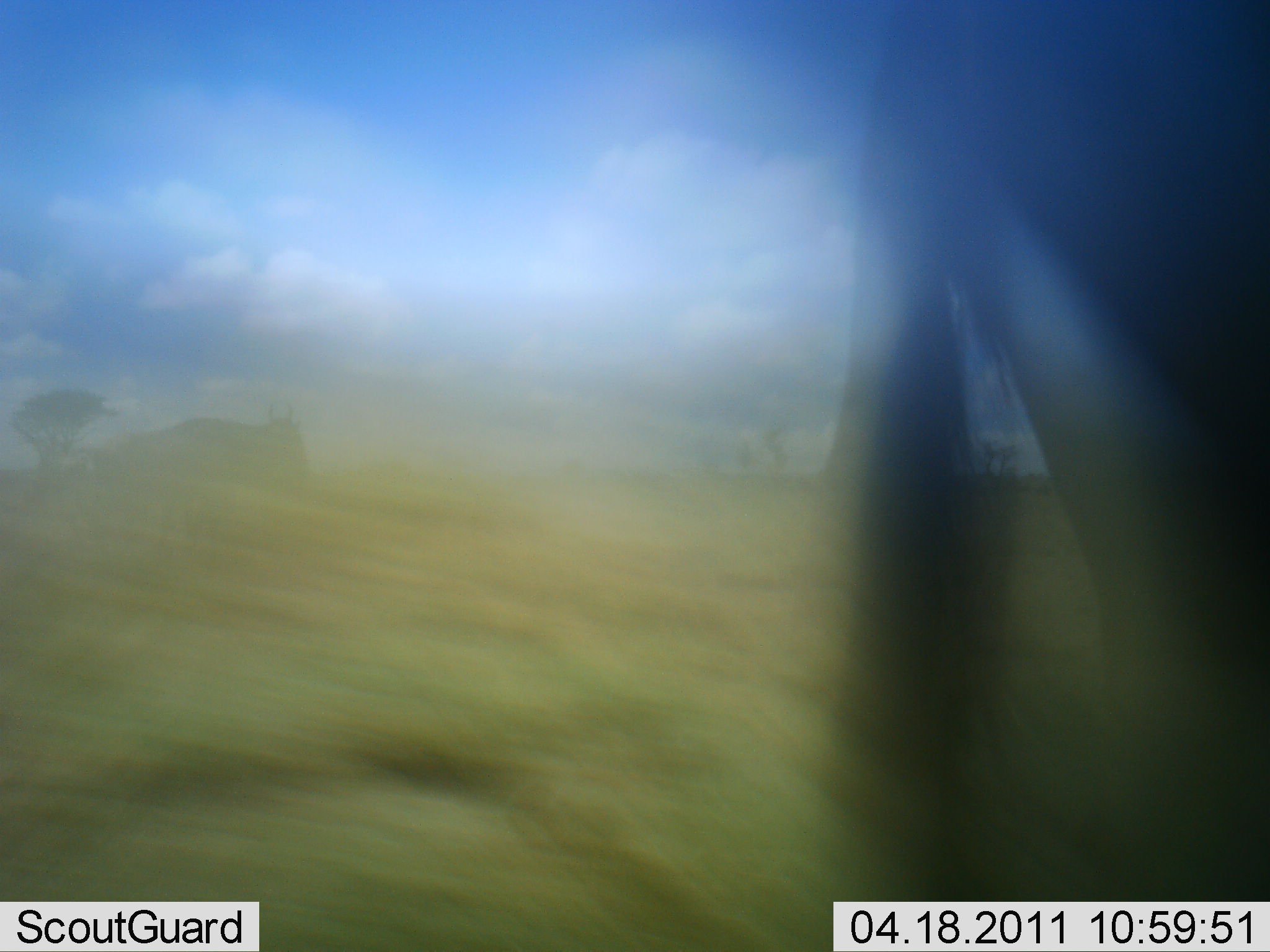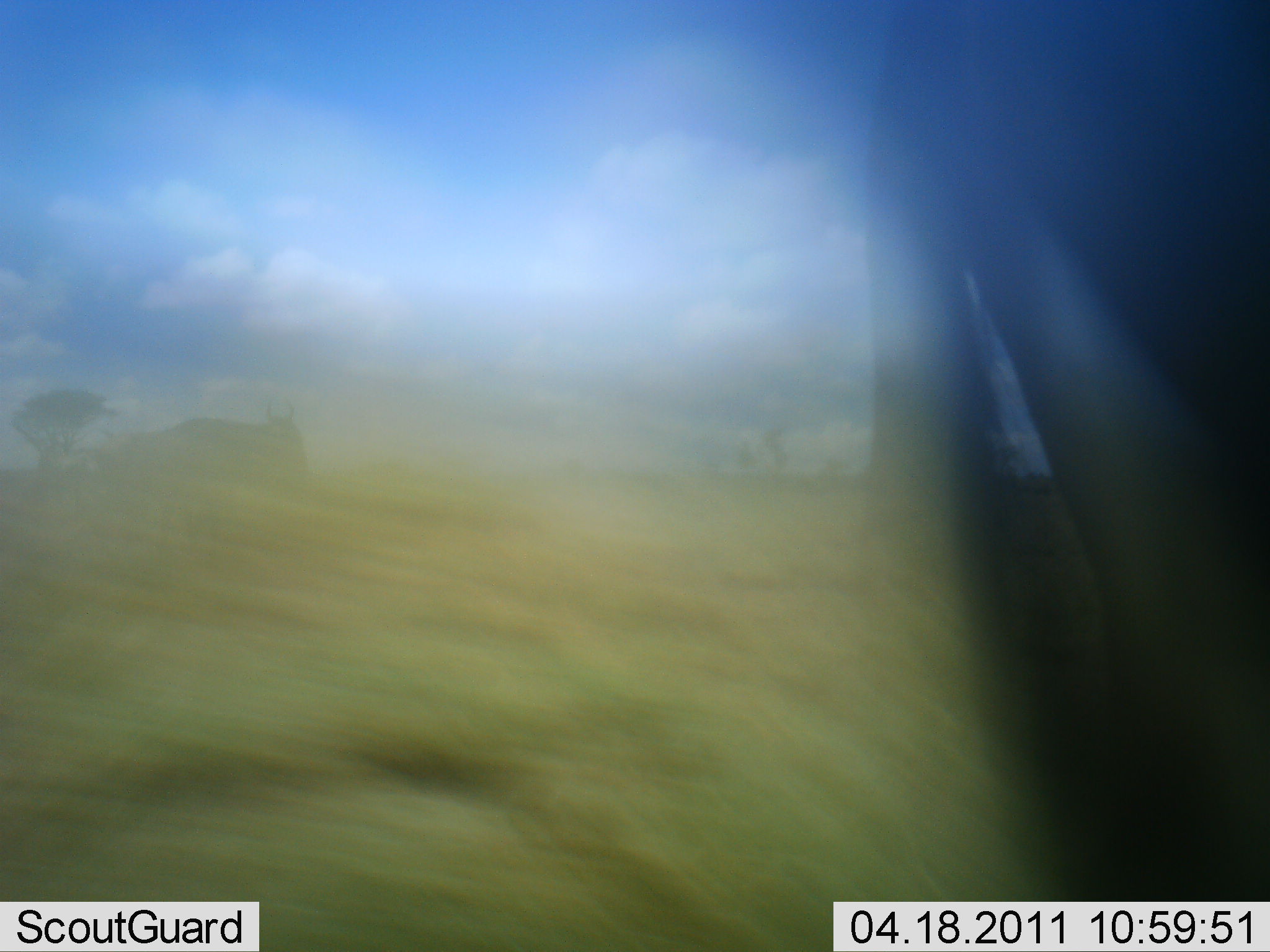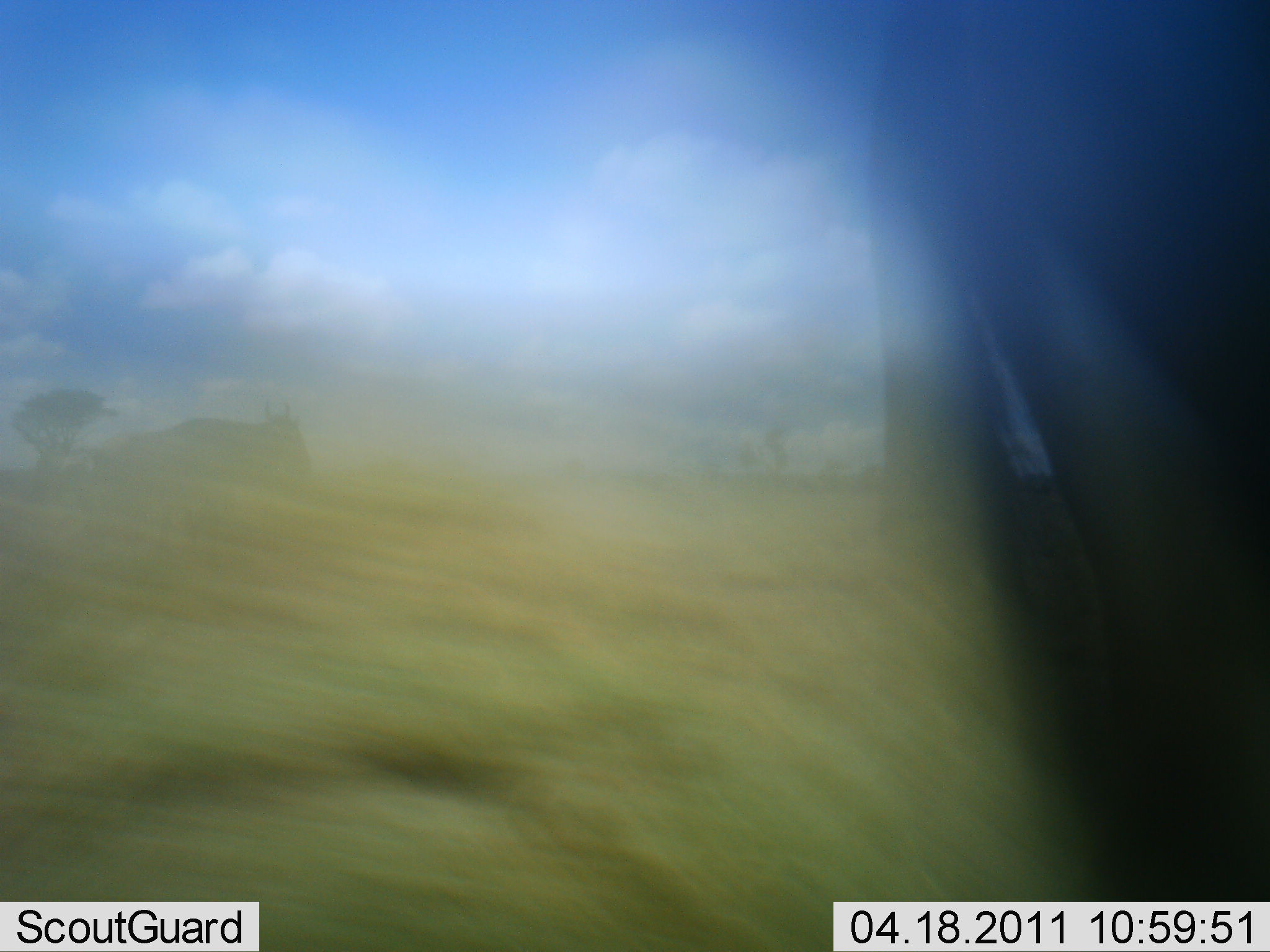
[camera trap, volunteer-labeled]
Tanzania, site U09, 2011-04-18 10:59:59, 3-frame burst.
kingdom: Animalia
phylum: Chordata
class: Mammalia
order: Artiodactyla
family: Bovidae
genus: Connochaetes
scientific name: Connochaetes taurinus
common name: blue wildebeest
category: wildebeest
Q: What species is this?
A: Wildebeest (blue wildebeest) (Connochaetes taurinus).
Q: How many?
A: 2.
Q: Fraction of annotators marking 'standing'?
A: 100%.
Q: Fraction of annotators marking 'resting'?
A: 0%.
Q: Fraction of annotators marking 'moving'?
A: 0%.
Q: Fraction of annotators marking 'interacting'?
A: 17%.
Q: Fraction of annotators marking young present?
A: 0%.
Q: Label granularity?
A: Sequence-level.